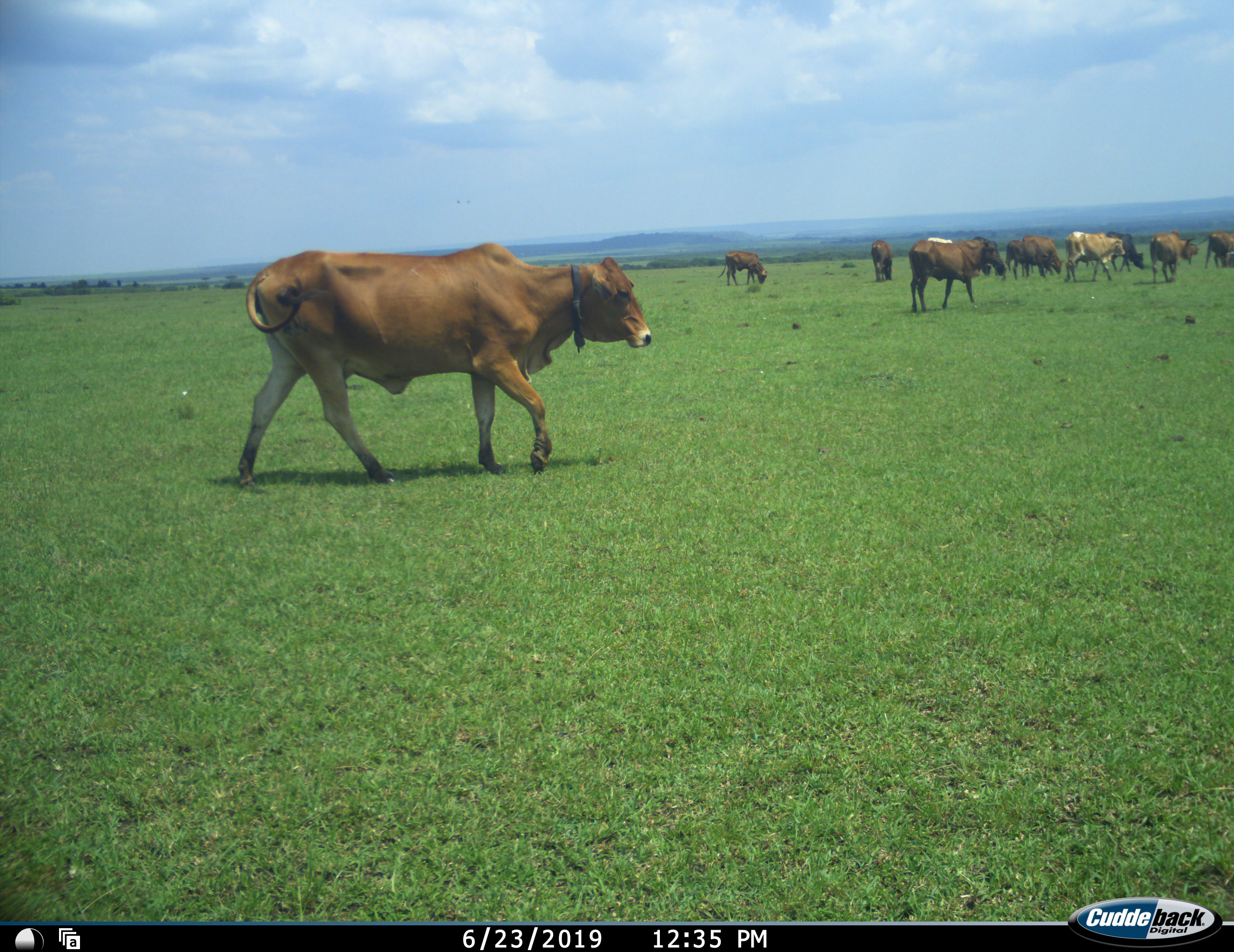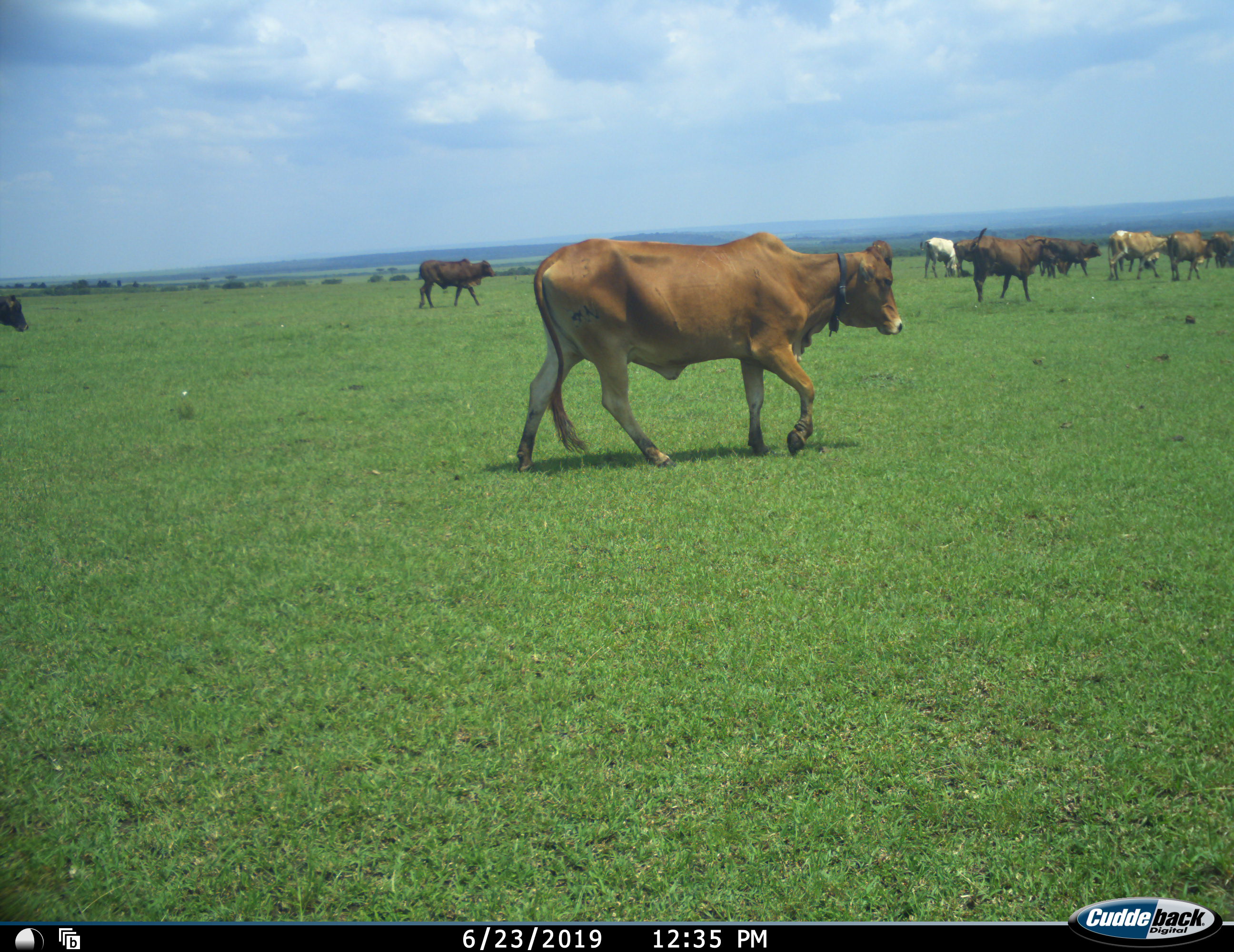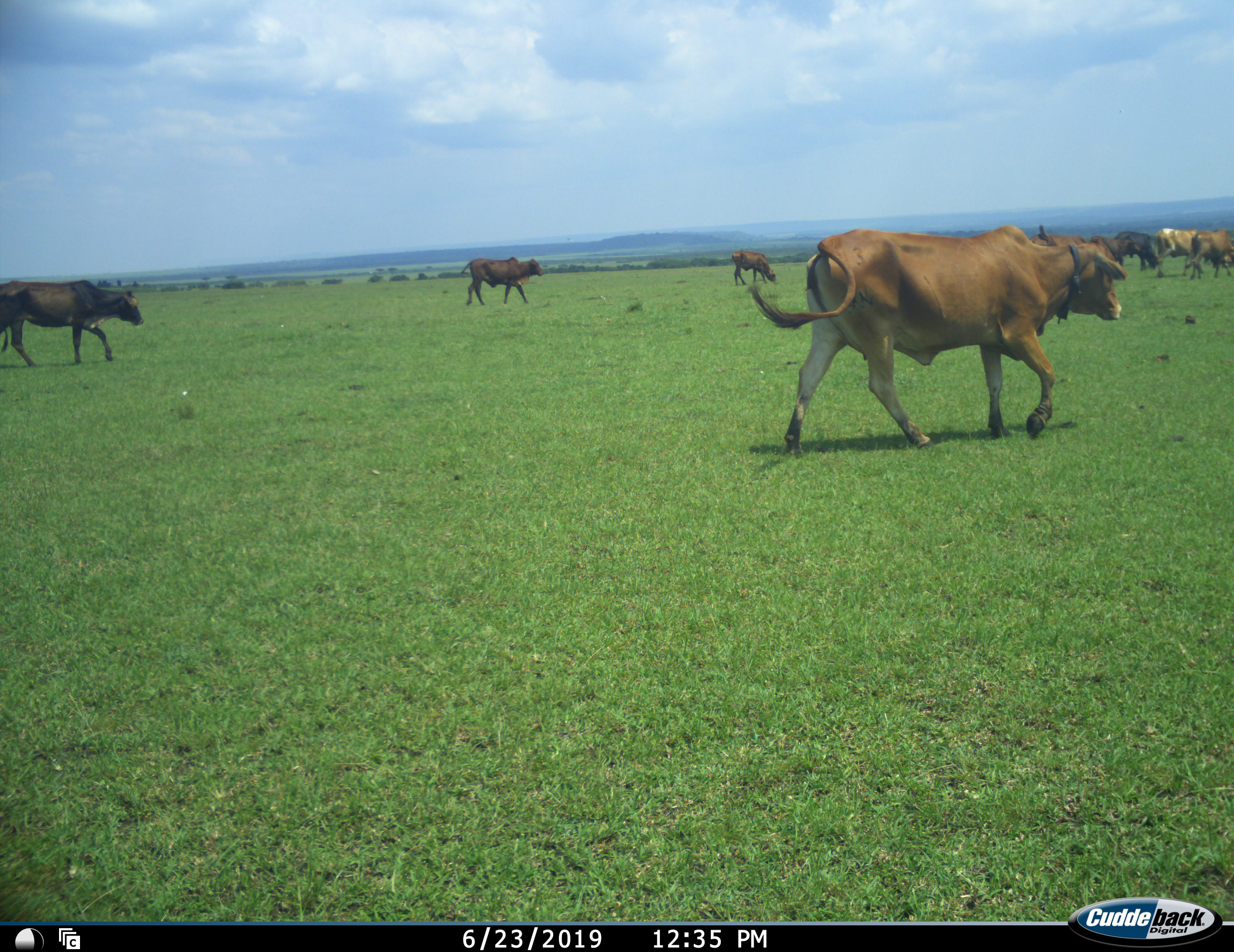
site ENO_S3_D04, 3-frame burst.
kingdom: Animalia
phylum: Chordata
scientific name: Vertebrata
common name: domestic animal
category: domesticanimal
Domesticanimal (domestic animal) (Vertebrata), count 11-50. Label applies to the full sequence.